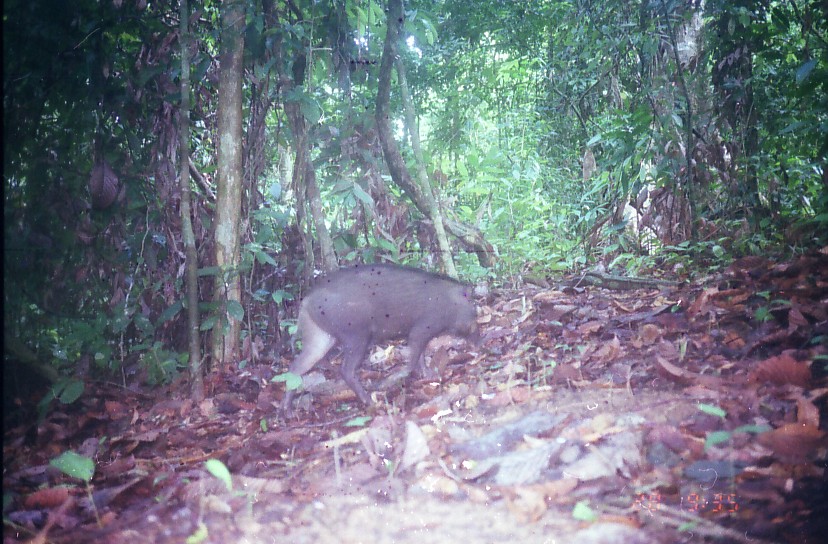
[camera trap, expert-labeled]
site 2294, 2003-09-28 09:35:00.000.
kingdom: Animalia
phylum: Chordata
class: Mammalia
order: Artiodactyla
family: Suidae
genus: Sus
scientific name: Sus scrofa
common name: wild boar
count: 1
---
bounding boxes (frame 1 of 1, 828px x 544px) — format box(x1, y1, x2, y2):
sus scrofa: box(280, 262, 483, 418)